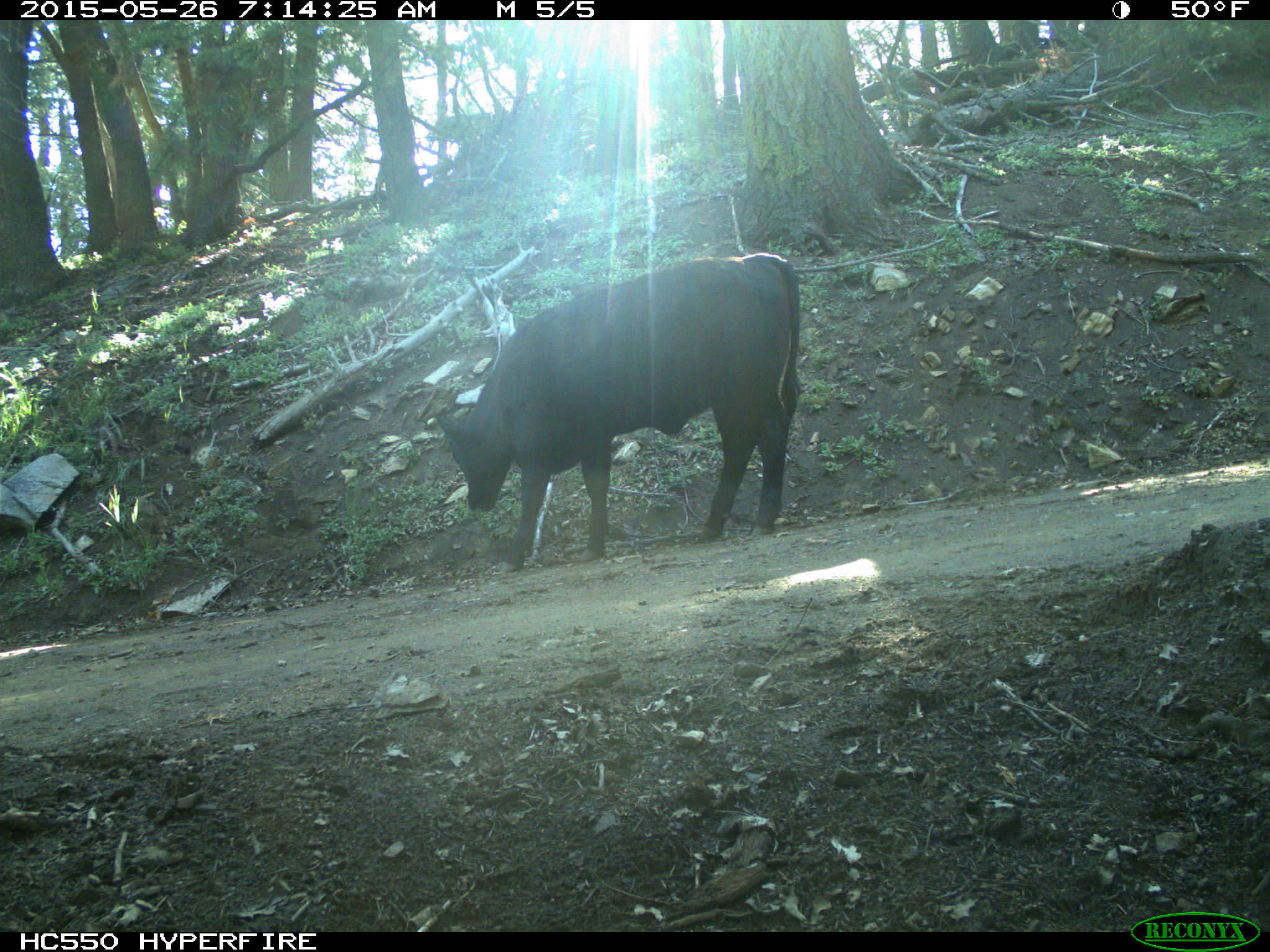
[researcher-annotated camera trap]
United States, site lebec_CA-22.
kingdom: Animalia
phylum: Chordata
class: Mammalia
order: Artiodactyla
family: Bovidae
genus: Bos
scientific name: Bos taurus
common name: domestic cow